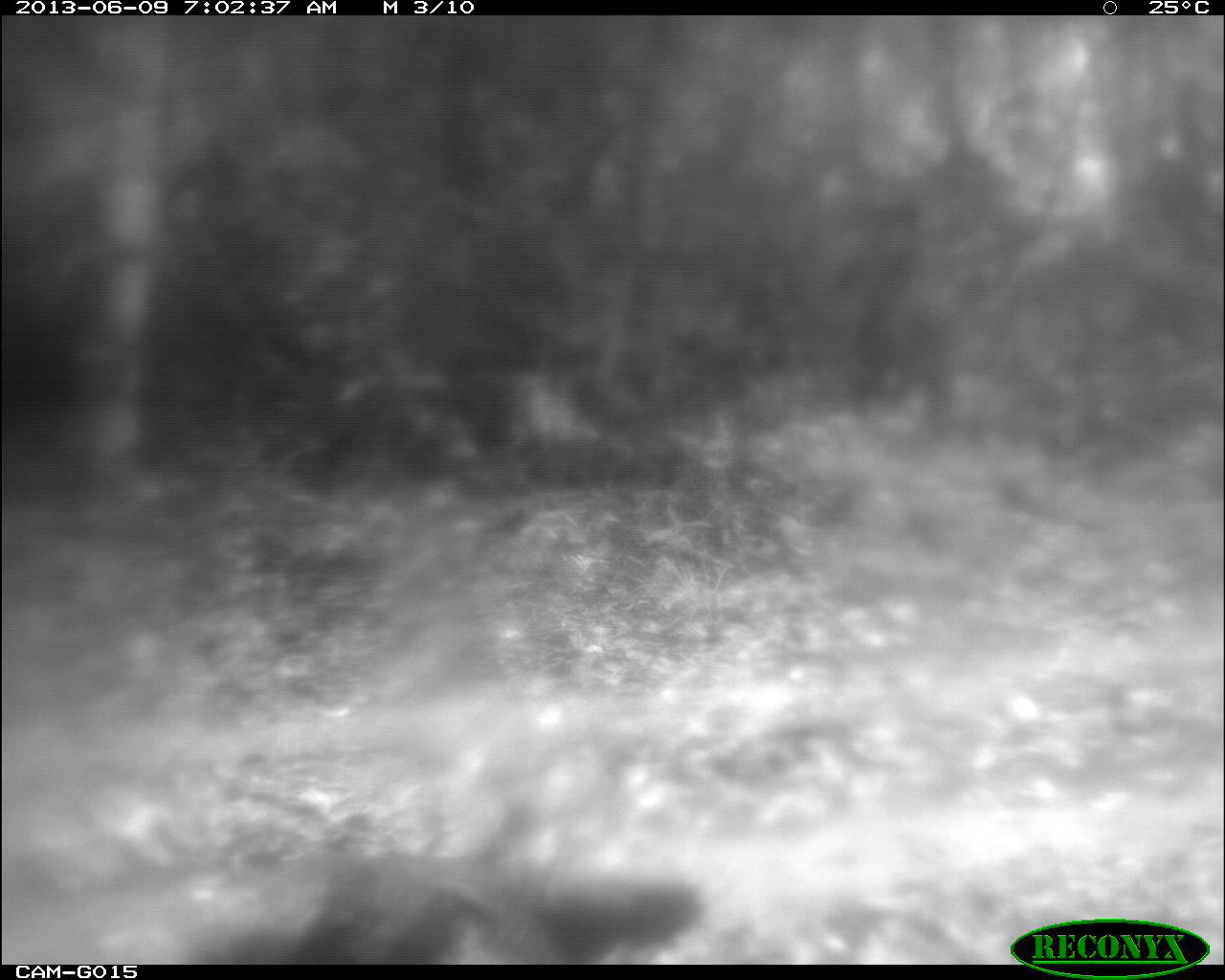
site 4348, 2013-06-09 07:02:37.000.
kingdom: Animalia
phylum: Chordata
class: Aves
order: Galliformes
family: Phasianidae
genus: Meleagris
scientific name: Meleagris ocellata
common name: ocellated turkey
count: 1